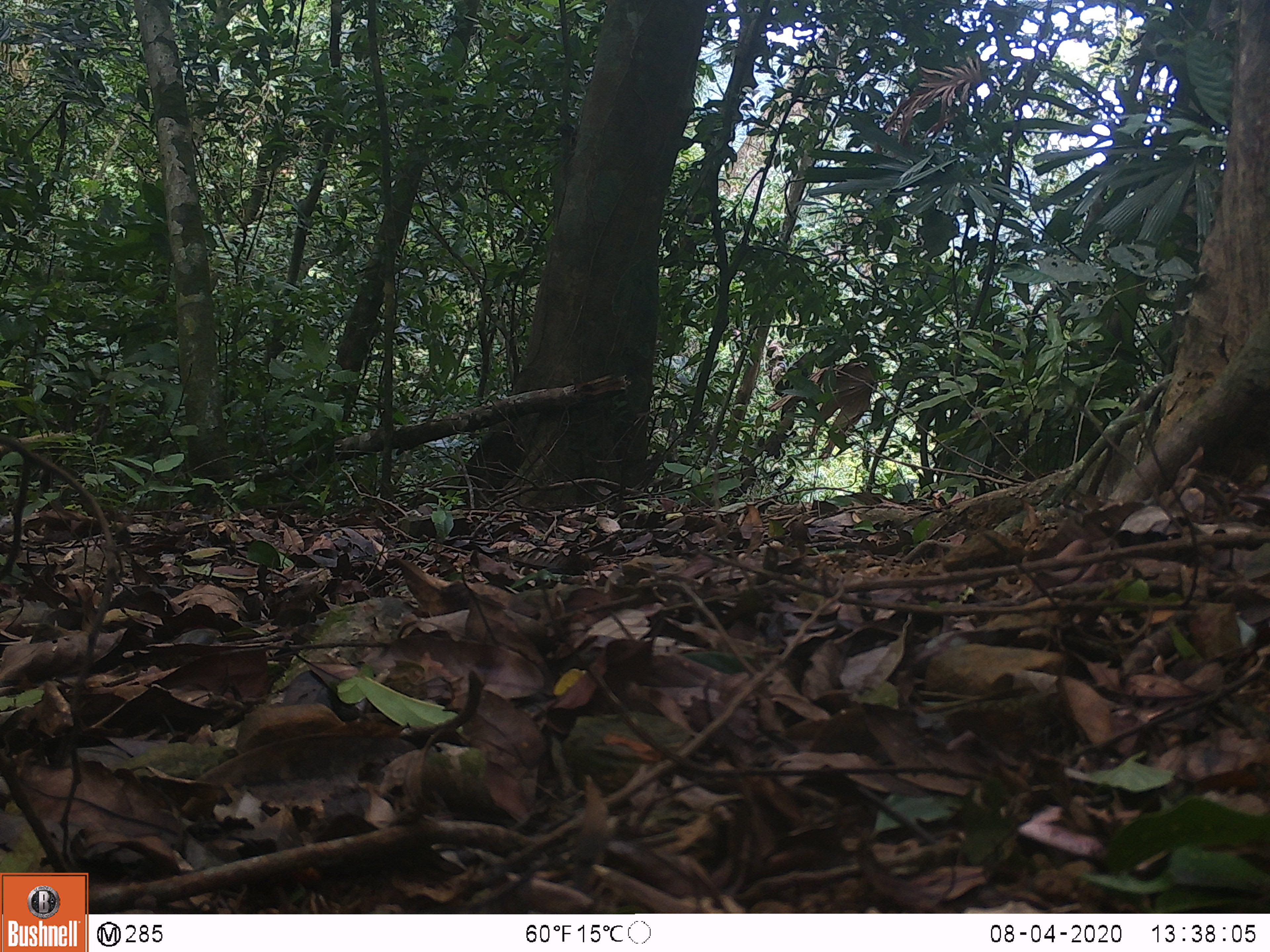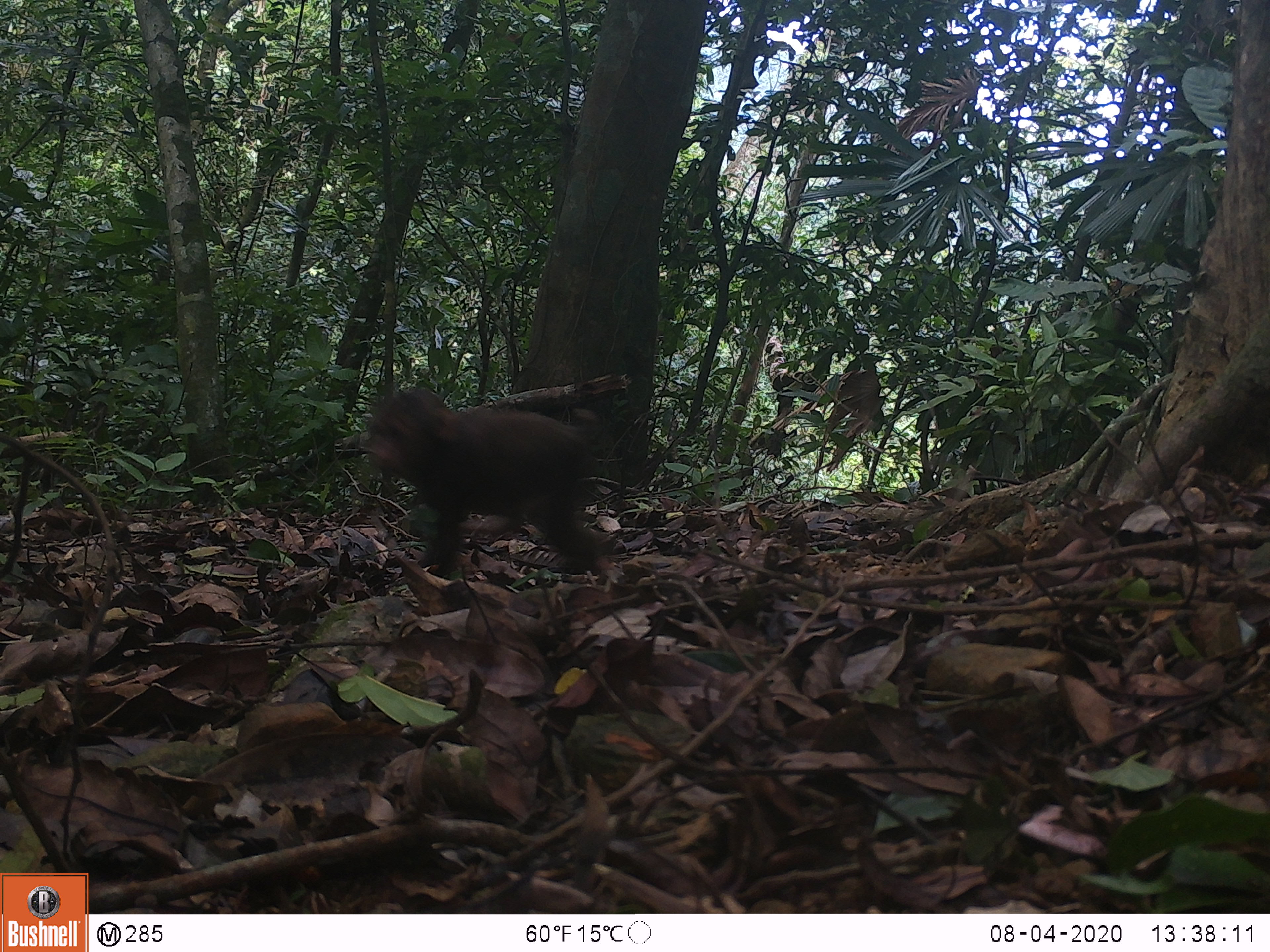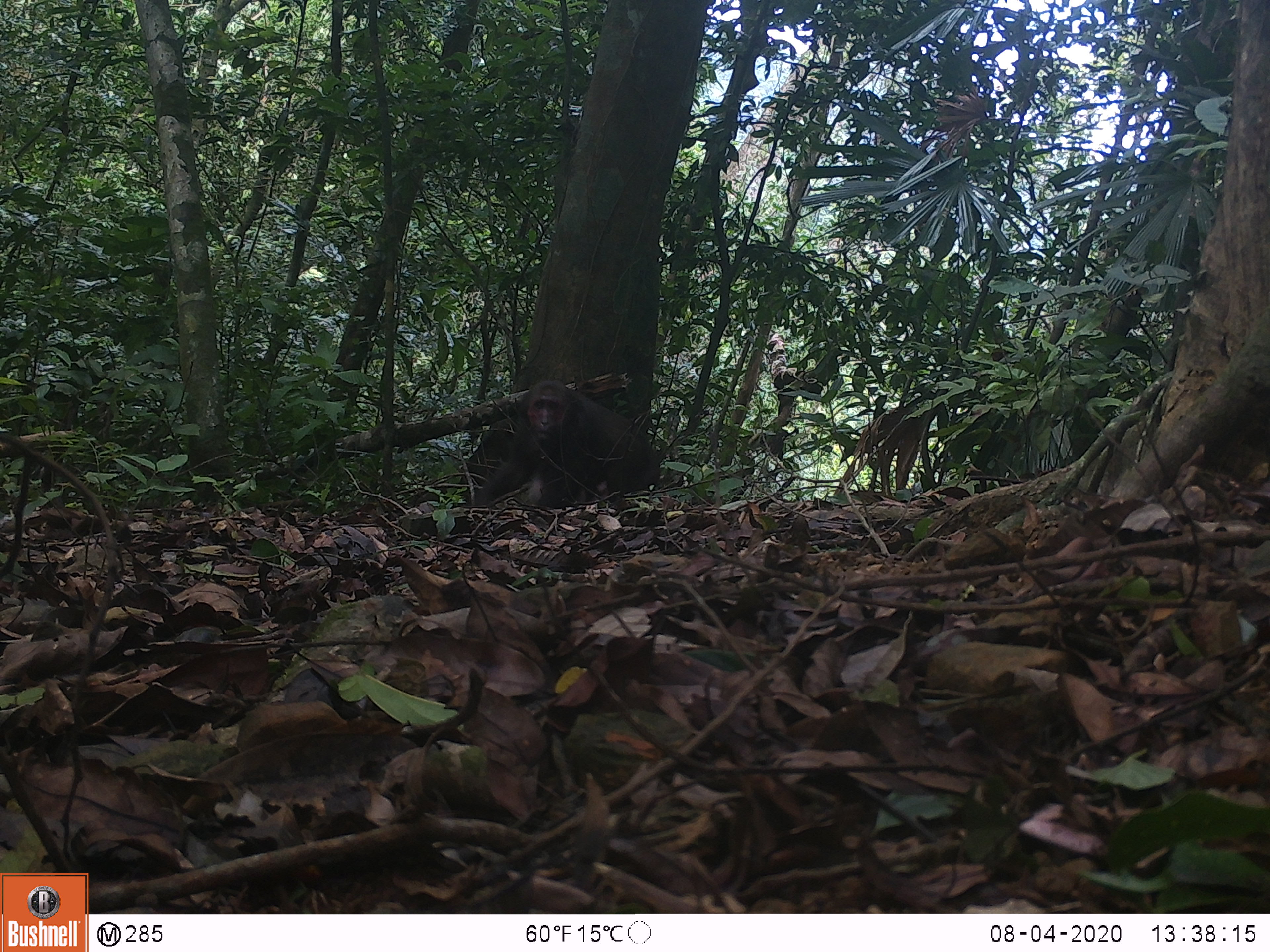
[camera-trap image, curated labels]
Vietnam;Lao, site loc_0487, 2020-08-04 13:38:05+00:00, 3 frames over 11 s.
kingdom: Animalia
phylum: Chordata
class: Mammalia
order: Primates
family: Cercopithecidae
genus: Macaca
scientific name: Macaca arctoides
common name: stump-tailed macaque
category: stump tailed macaque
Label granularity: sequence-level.